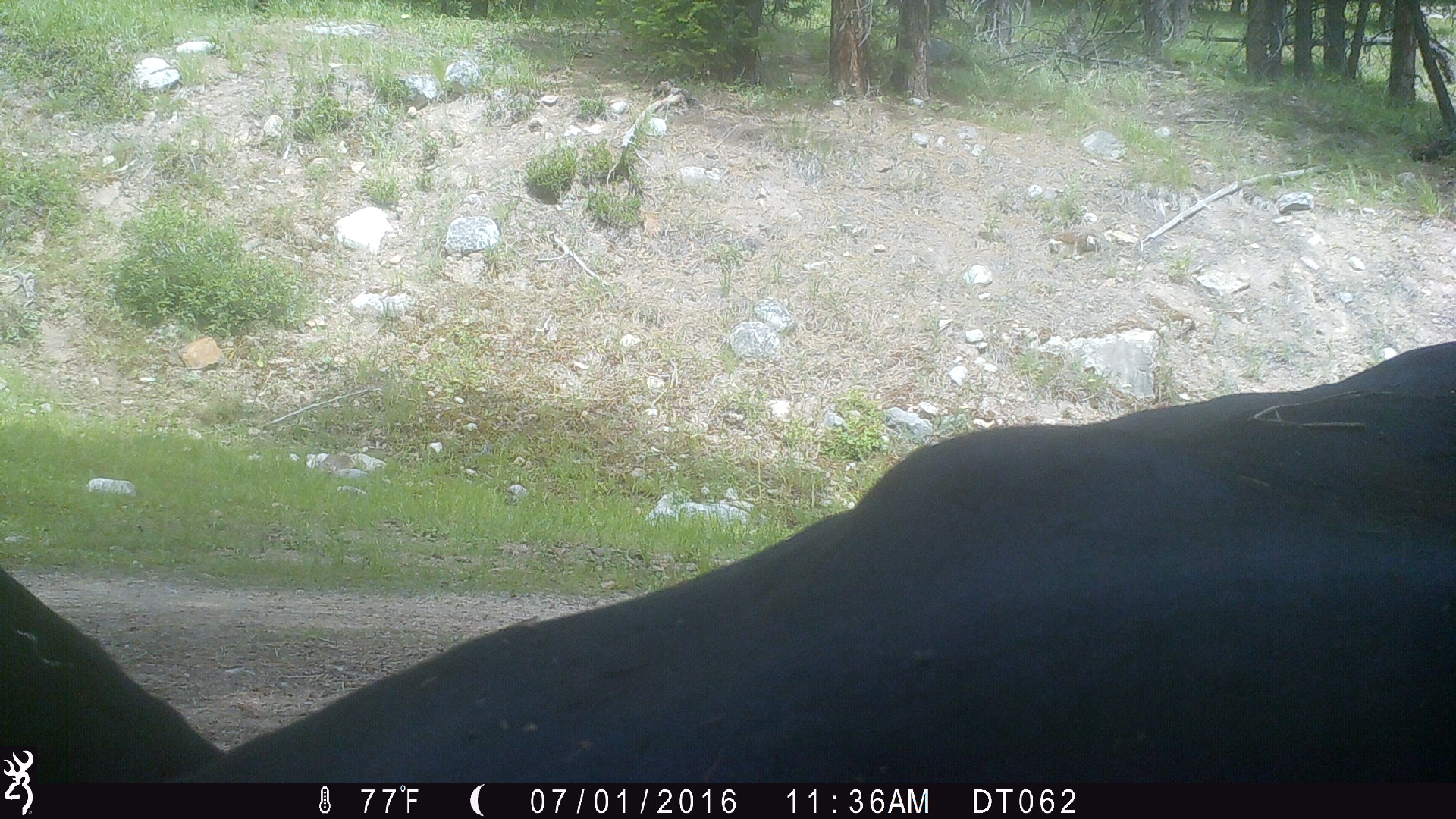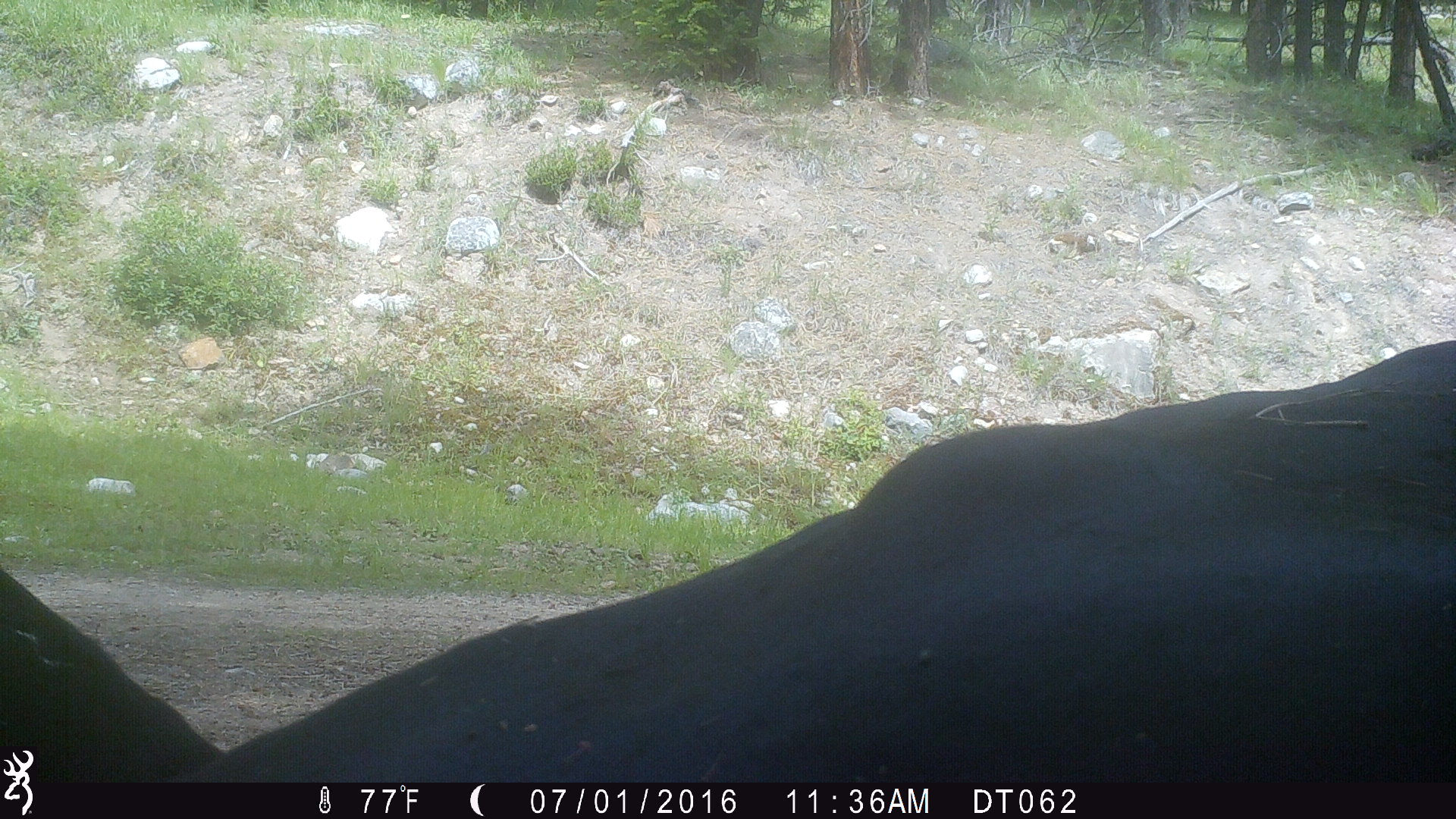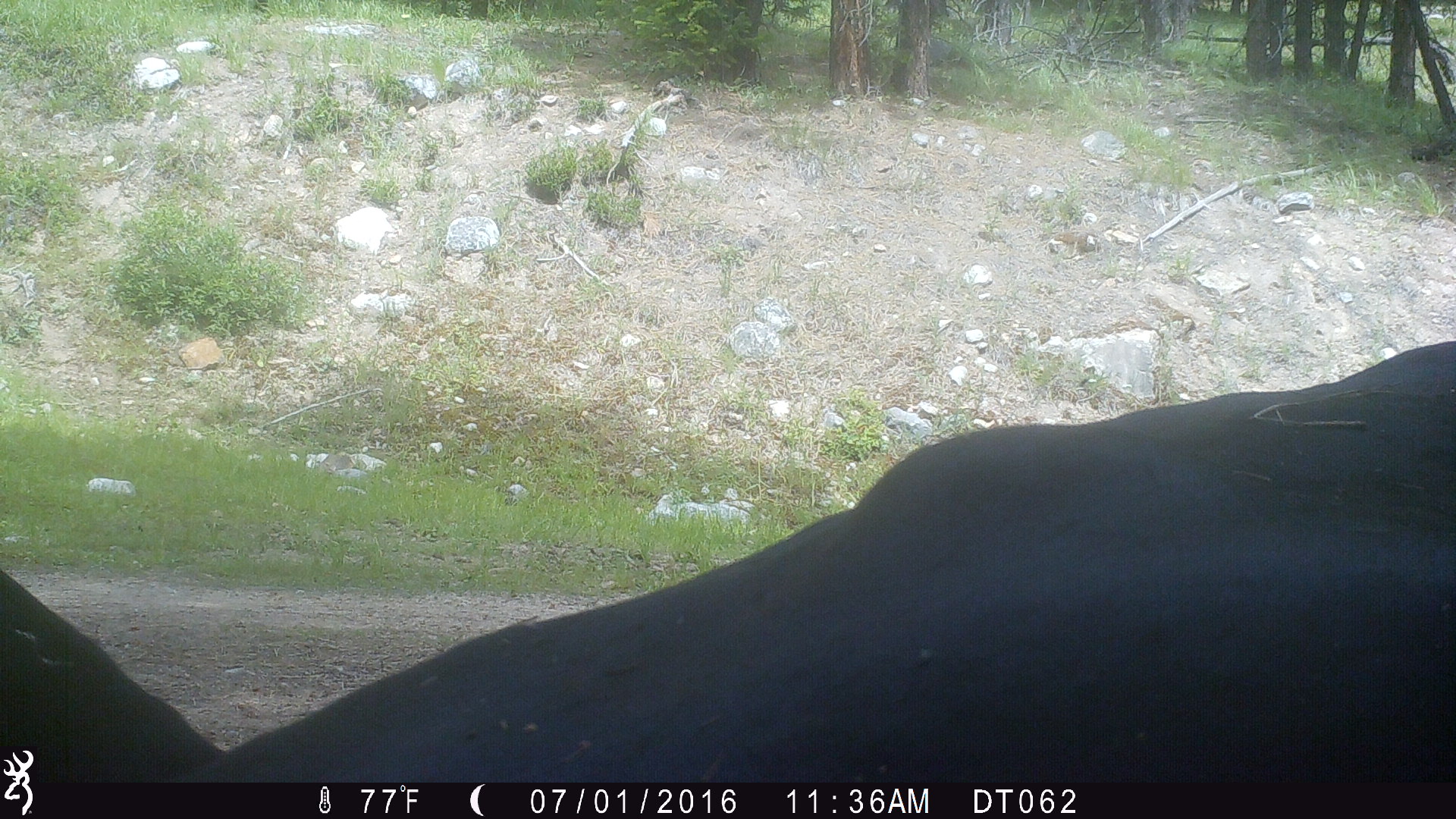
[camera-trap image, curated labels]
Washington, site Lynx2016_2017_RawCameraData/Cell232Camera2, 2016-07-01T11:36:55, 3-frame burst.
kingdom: Animalia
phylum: Chordata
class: Mammalia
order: Artiodactyla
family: Bovidae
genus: Bos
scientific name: Bos taurus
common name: domestic cattle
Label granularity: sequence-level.